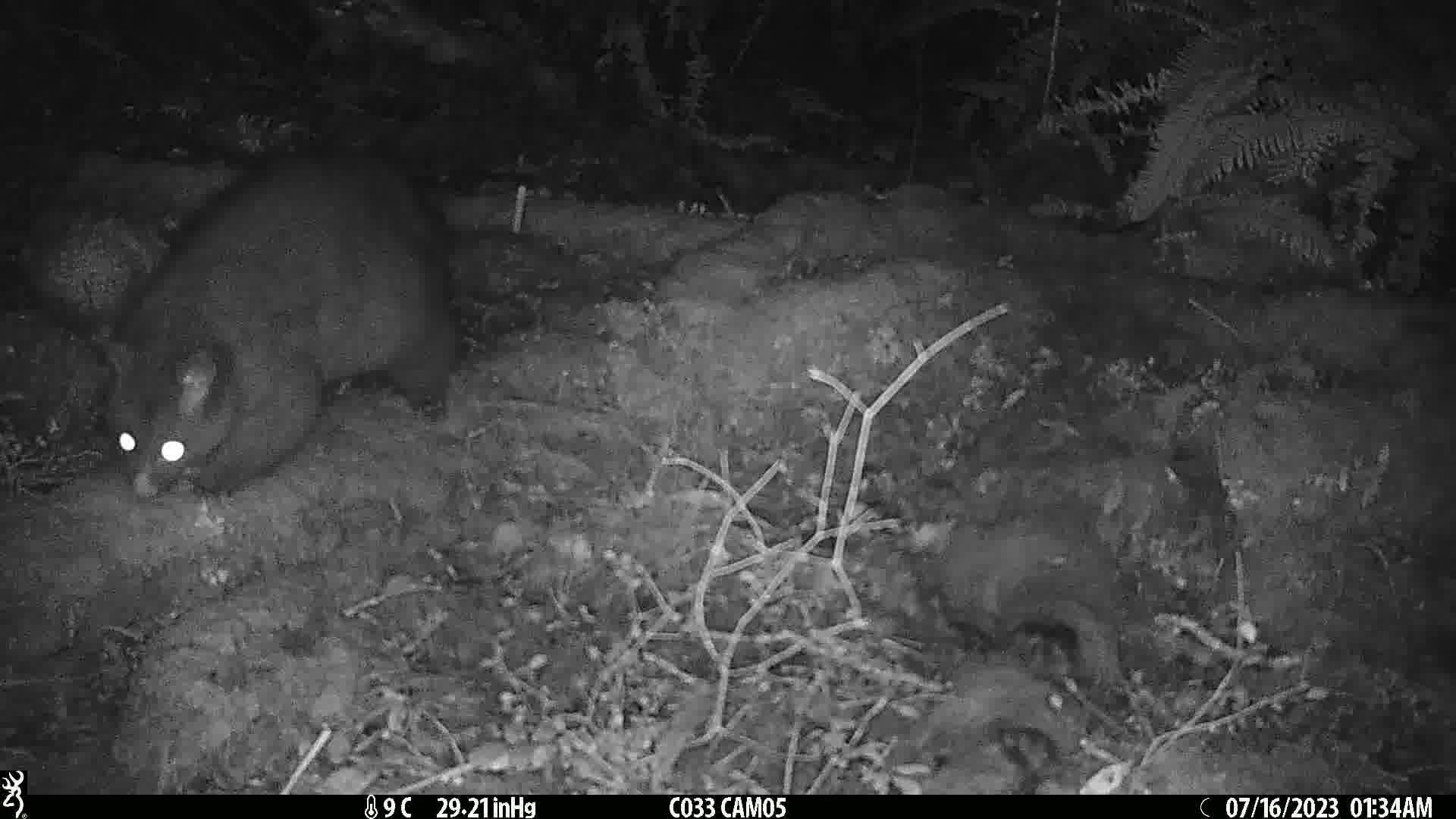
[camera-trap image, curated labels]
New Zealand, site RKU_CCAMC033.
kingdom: Animalia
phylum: Chordata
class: Mammalia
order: Diprotodontia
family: Phalangeridae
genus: Trichosurus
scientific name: Trichosurus vulpecula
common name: common brushtail possum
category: possum